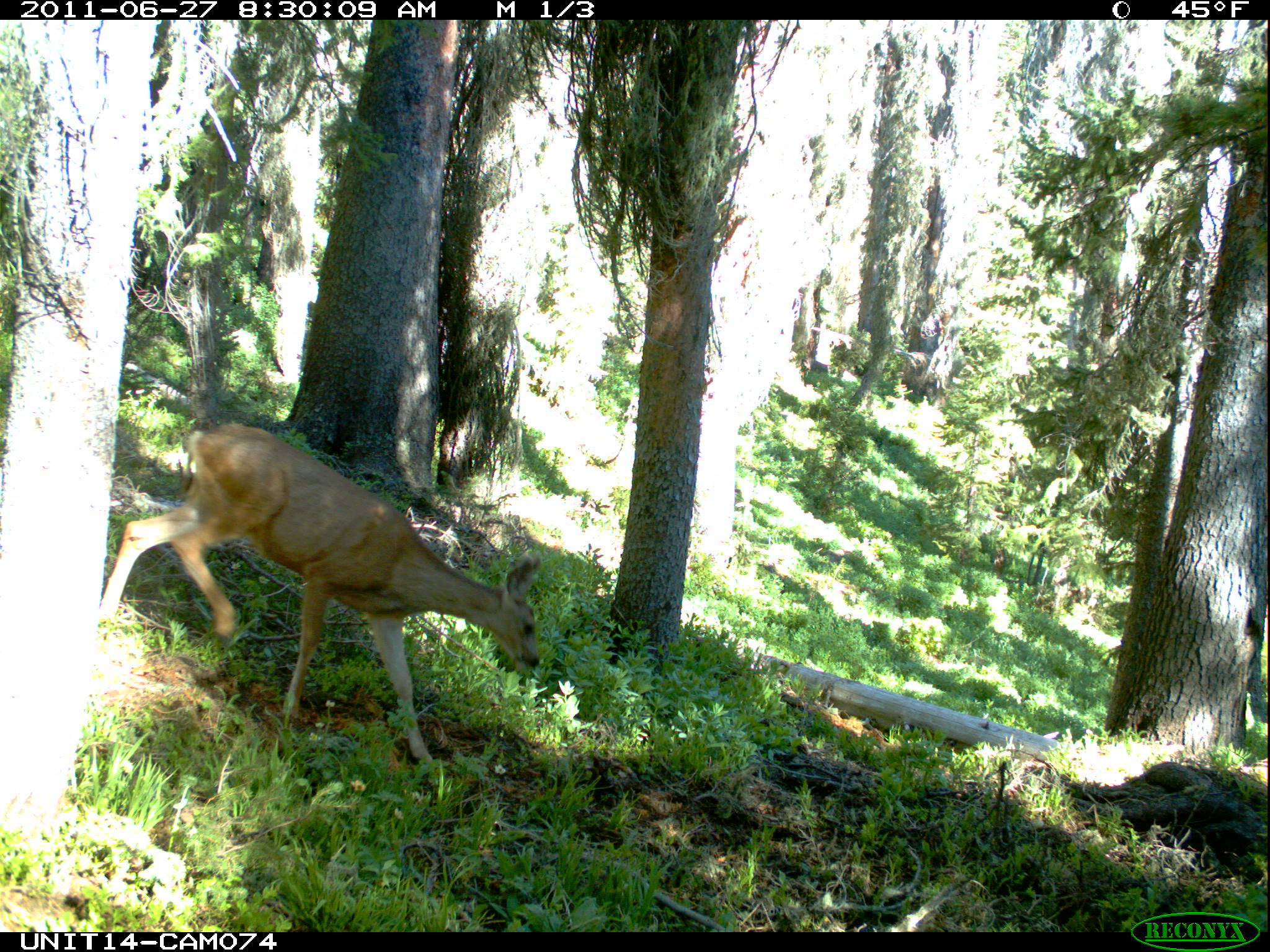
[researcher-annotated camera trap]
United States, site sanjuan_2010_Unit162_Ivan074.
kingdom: Animalia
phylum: Chordata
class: Mammalia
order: Artiodactyla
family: Cervidae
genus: Odocoileus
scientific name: Odocoileus hemionus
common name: mule deer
Odocoileus hemionus (mule deer).